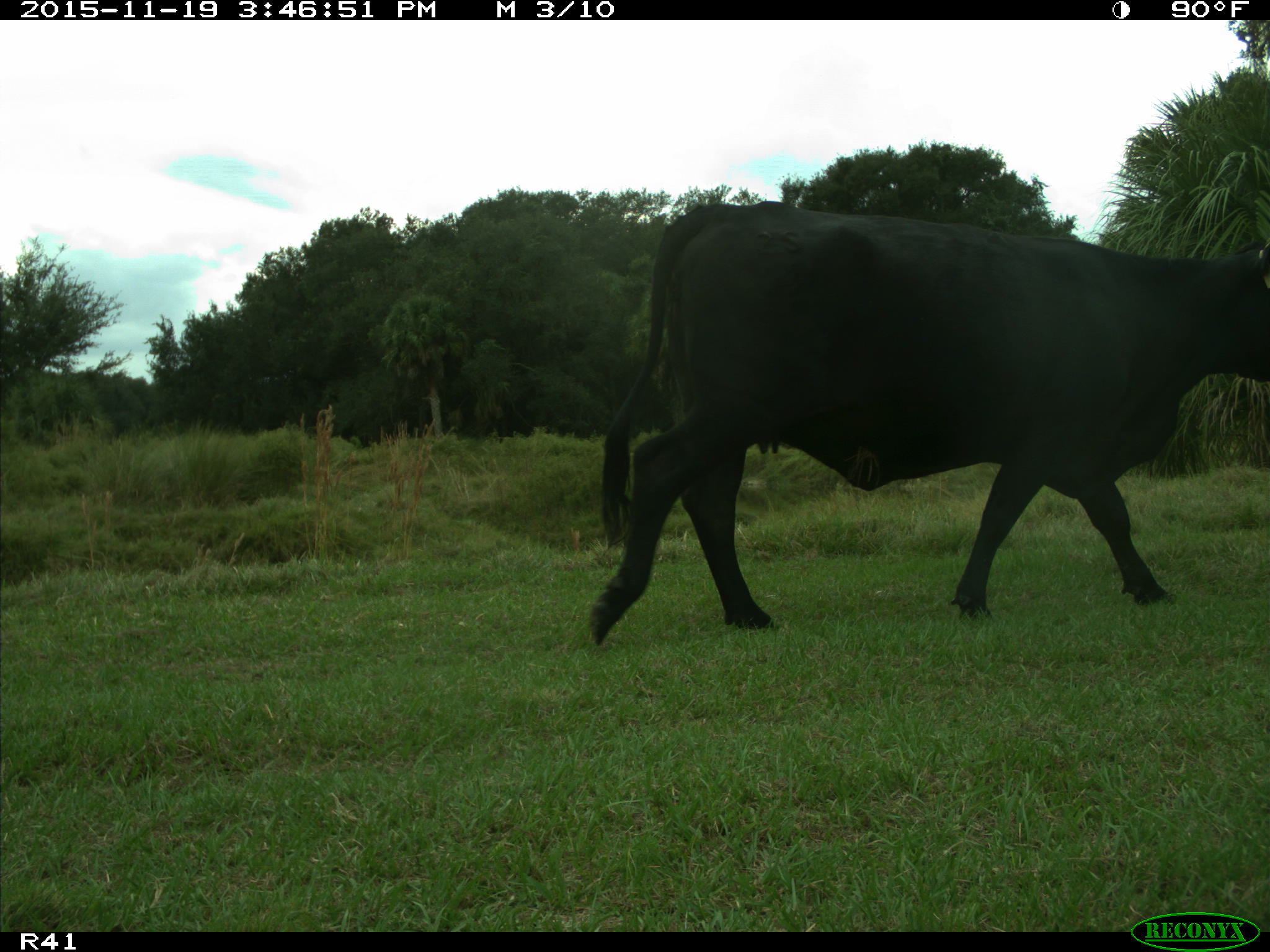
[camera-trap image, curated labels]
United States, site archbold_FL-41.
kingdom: Animalia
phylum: Chordata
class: Mammalia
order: Artiodactyla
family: Bovidae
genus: Bos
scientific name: Bos taurus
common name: domestic cow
Bos taurus (domestic cow).